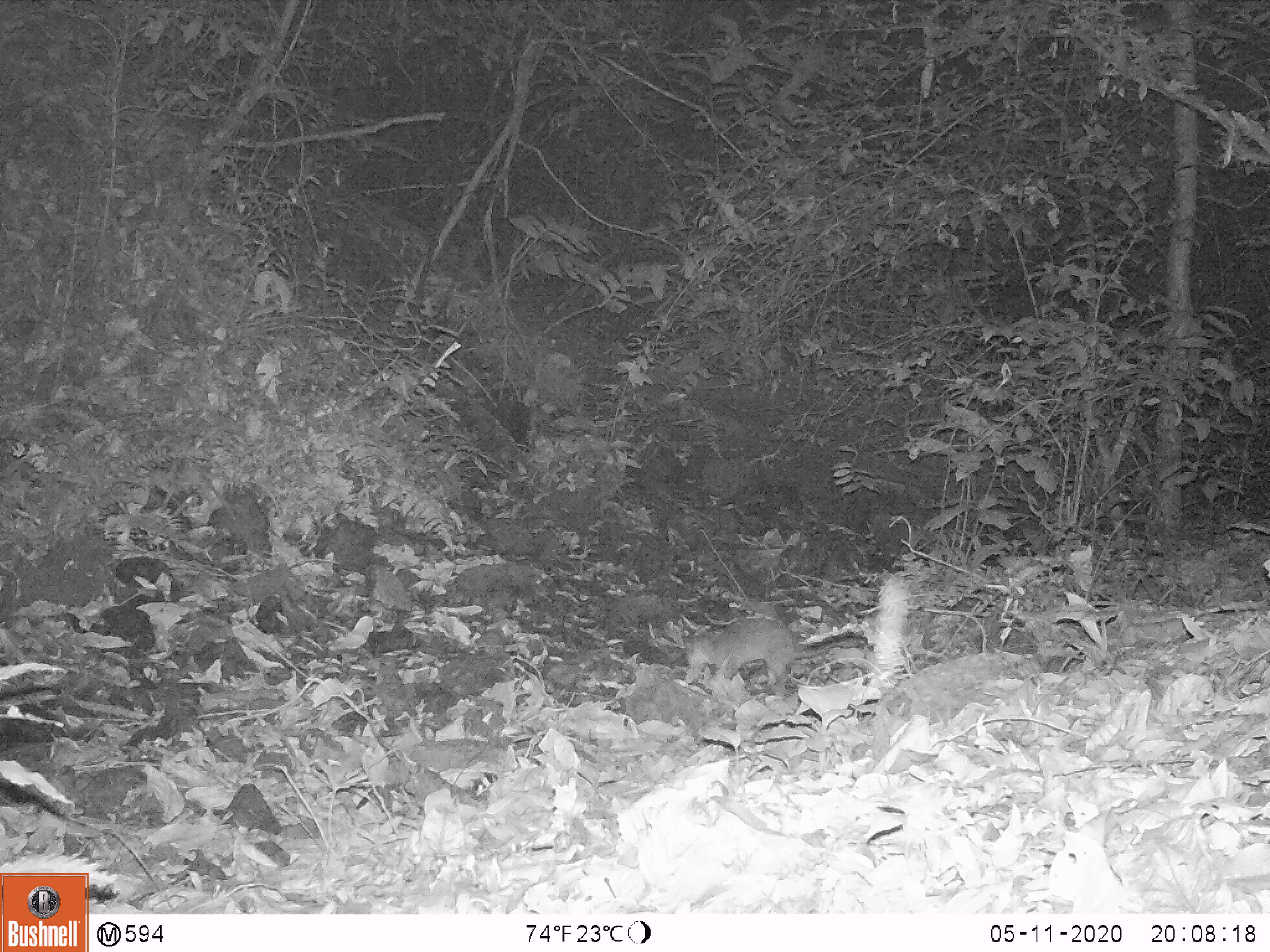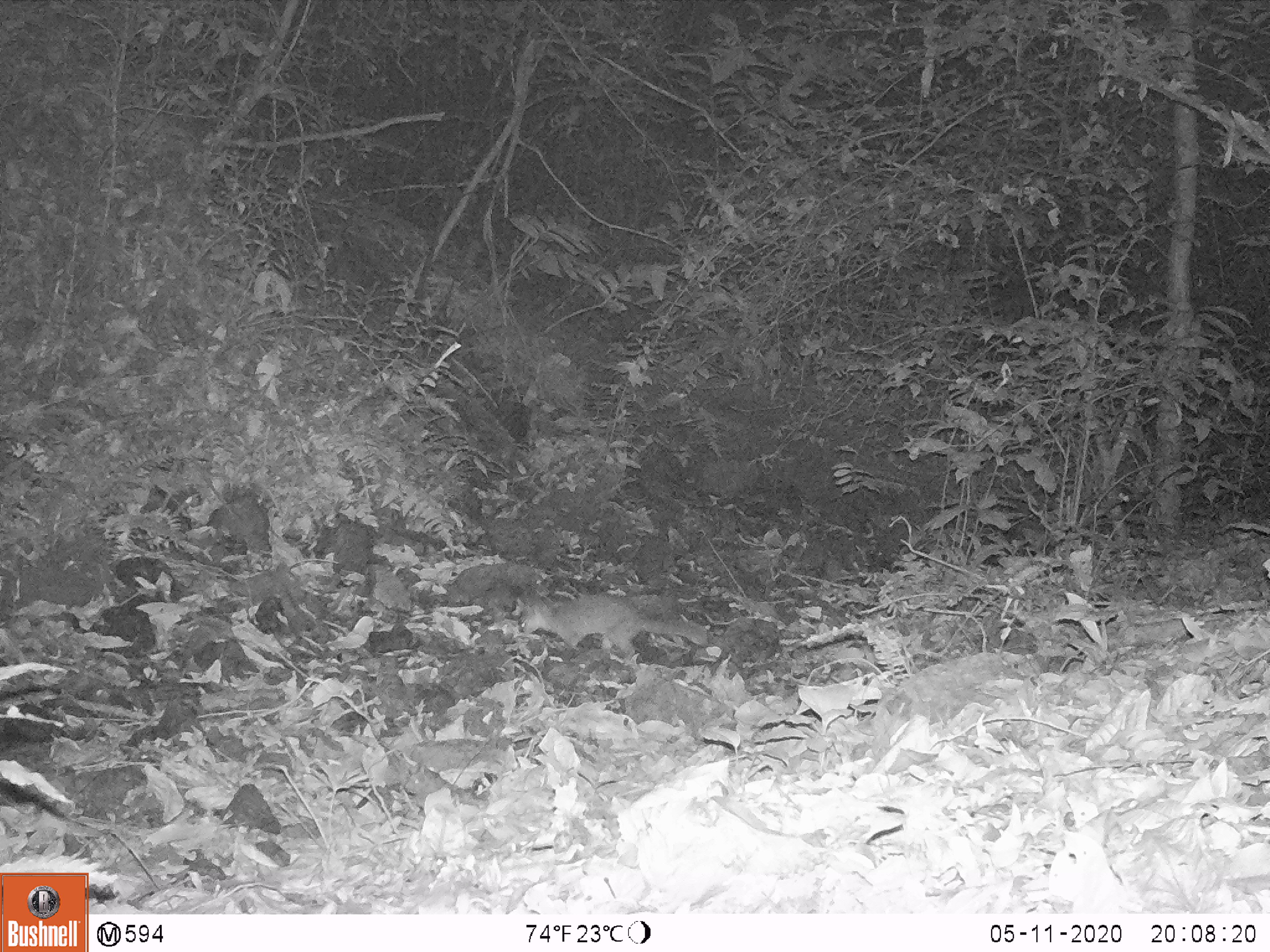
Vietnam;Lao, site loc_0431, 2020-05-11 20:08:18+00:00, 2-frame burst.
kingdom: Animalia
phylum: Chordata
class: Mammalia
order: Carnivora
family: Mustelidae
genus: Melogale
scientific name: Melogale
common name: ferret badger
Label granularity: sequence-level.